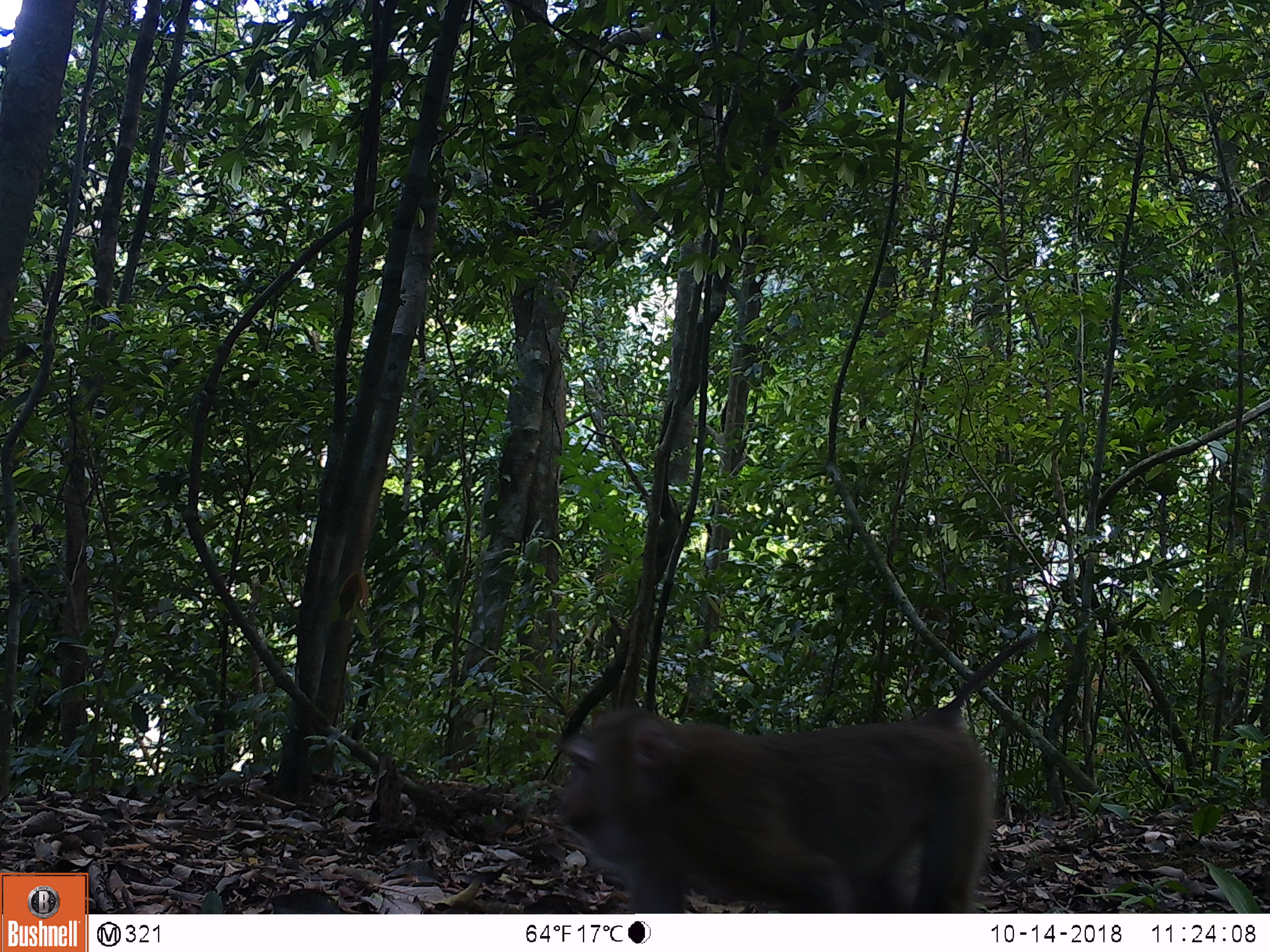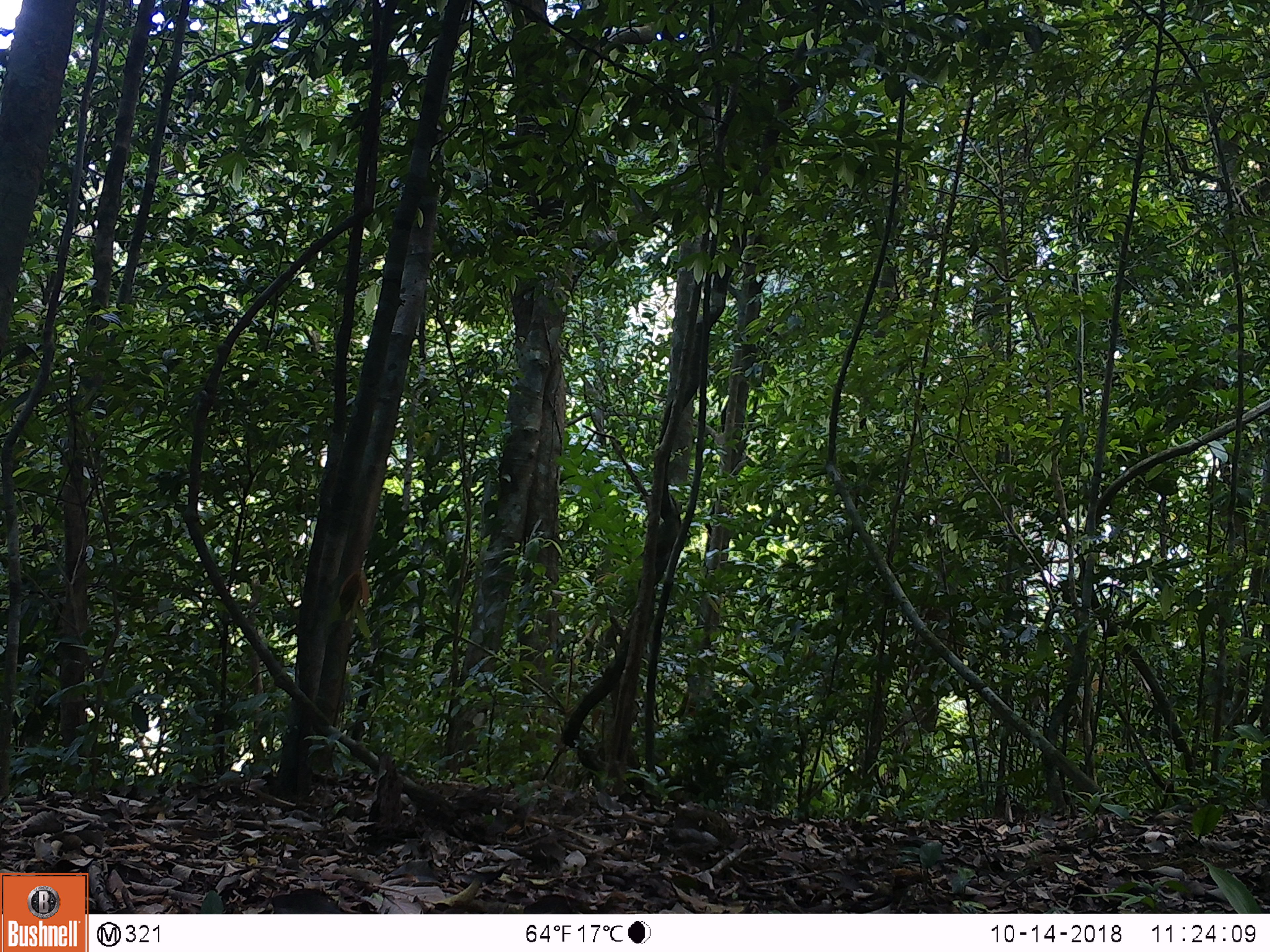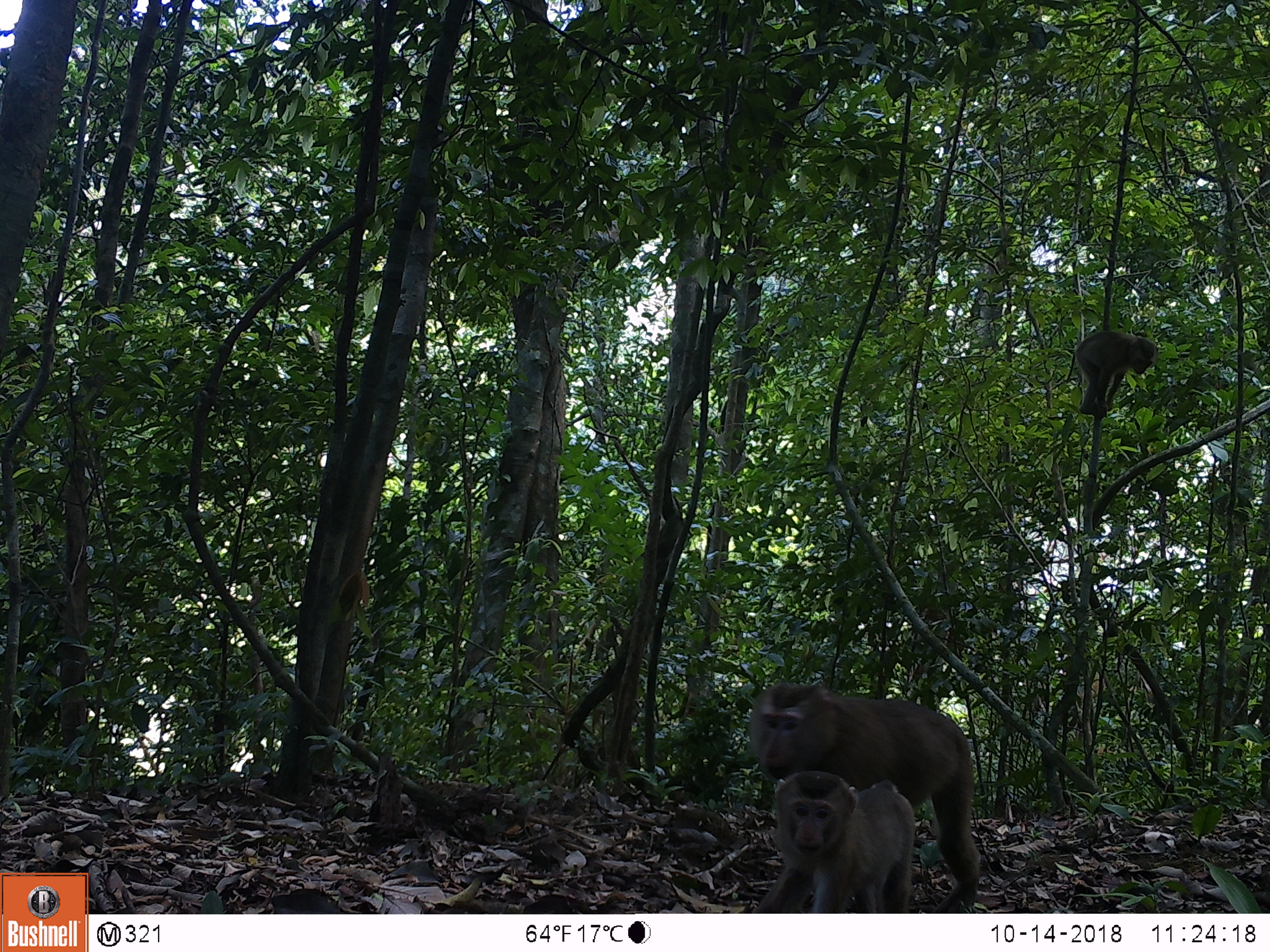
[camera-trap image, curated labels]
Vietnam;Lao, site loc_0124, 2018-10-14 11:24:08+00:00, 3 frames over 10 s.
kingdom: Animalia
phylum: Chordata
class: Mammalia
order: Primates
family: Cercopithecidae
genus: Macaca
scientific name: Macaca nemestrina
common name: pig-tailed macaque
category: pig tailed macaque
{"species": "pig tailed macaque (pig-tailed macaque) (Macaca nemestrina)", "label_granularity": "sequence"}